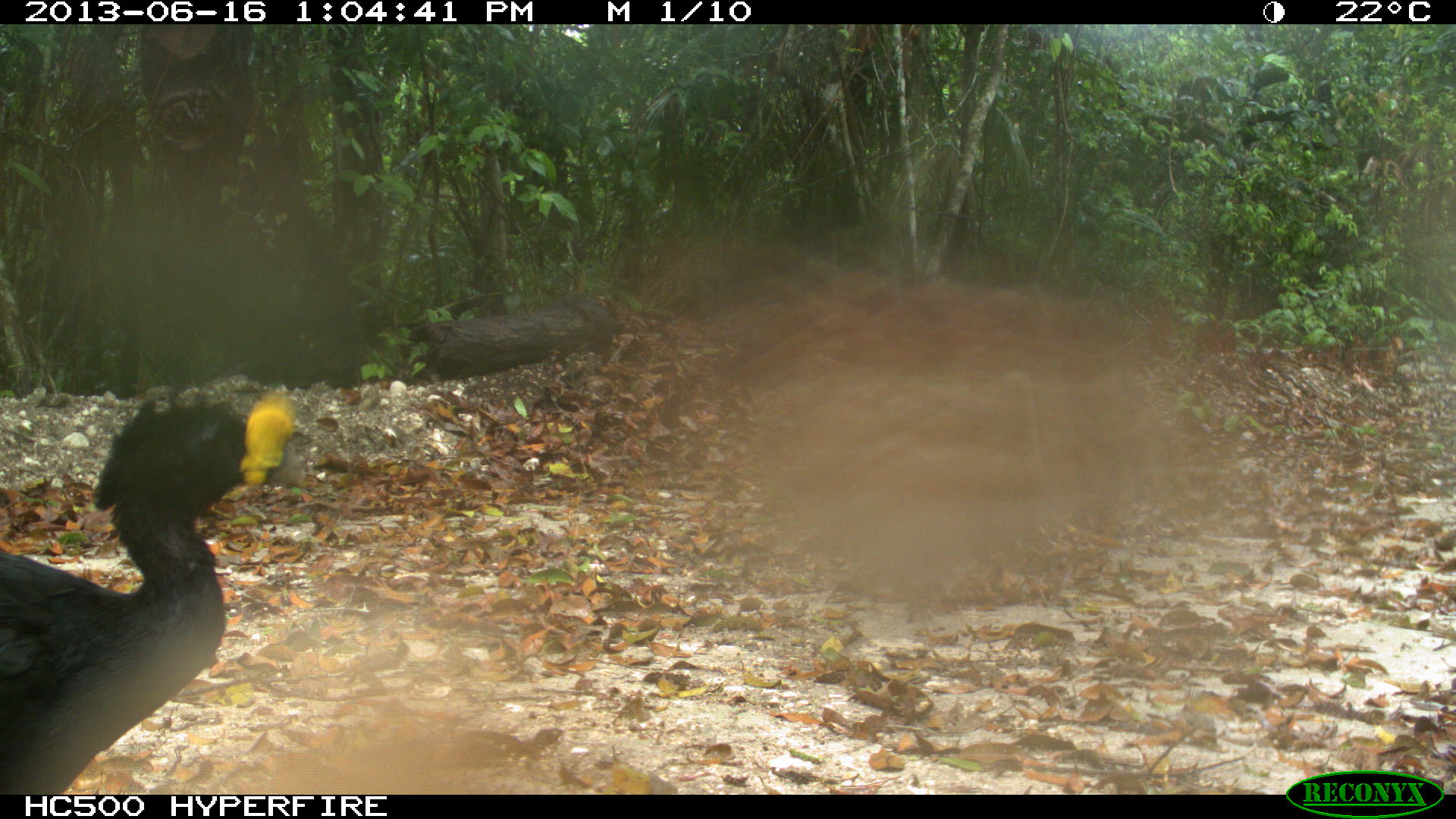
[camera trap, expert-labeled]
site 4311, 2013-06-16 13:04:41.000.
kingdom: Animalia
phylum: Chordata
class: Aves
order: Galliformes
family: Cracidae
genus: Crax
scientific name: Crax rubra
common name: great curassow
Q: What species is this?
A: Crax rubra (great curassow).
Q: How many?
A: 1.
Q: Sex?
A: Male.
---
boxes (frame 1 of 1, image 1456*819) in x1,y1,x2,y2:
crax rubra: 0,382,309,794